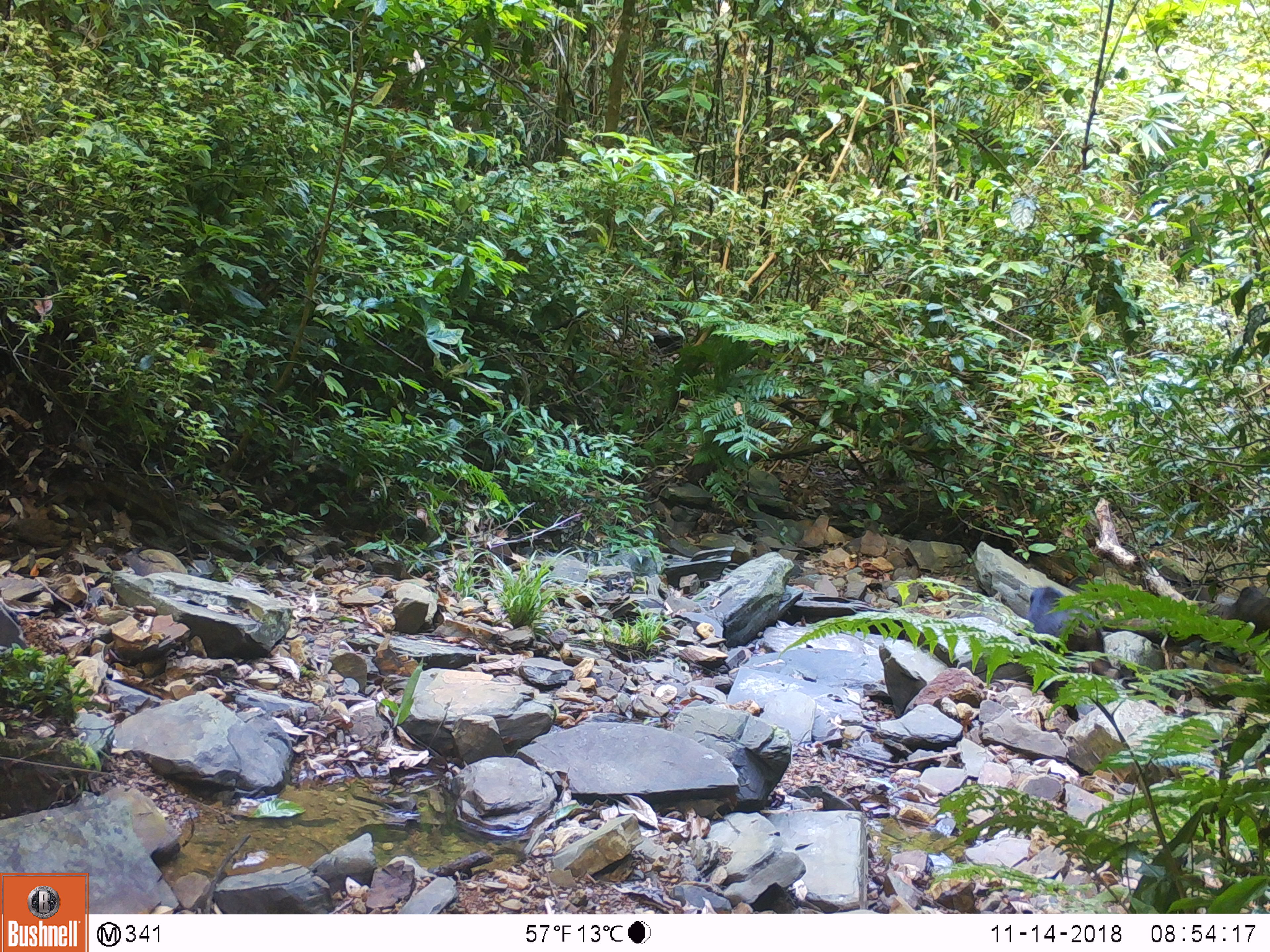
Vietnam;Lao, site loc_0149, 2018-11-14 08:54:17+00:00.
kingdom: Animalia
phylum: Chordata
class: Mammalia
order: Primates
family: Cercopithecidae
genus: Macaca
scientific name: Macaca arctoides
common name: stump-tailed macaque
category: stump tailed macaque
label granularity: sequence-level